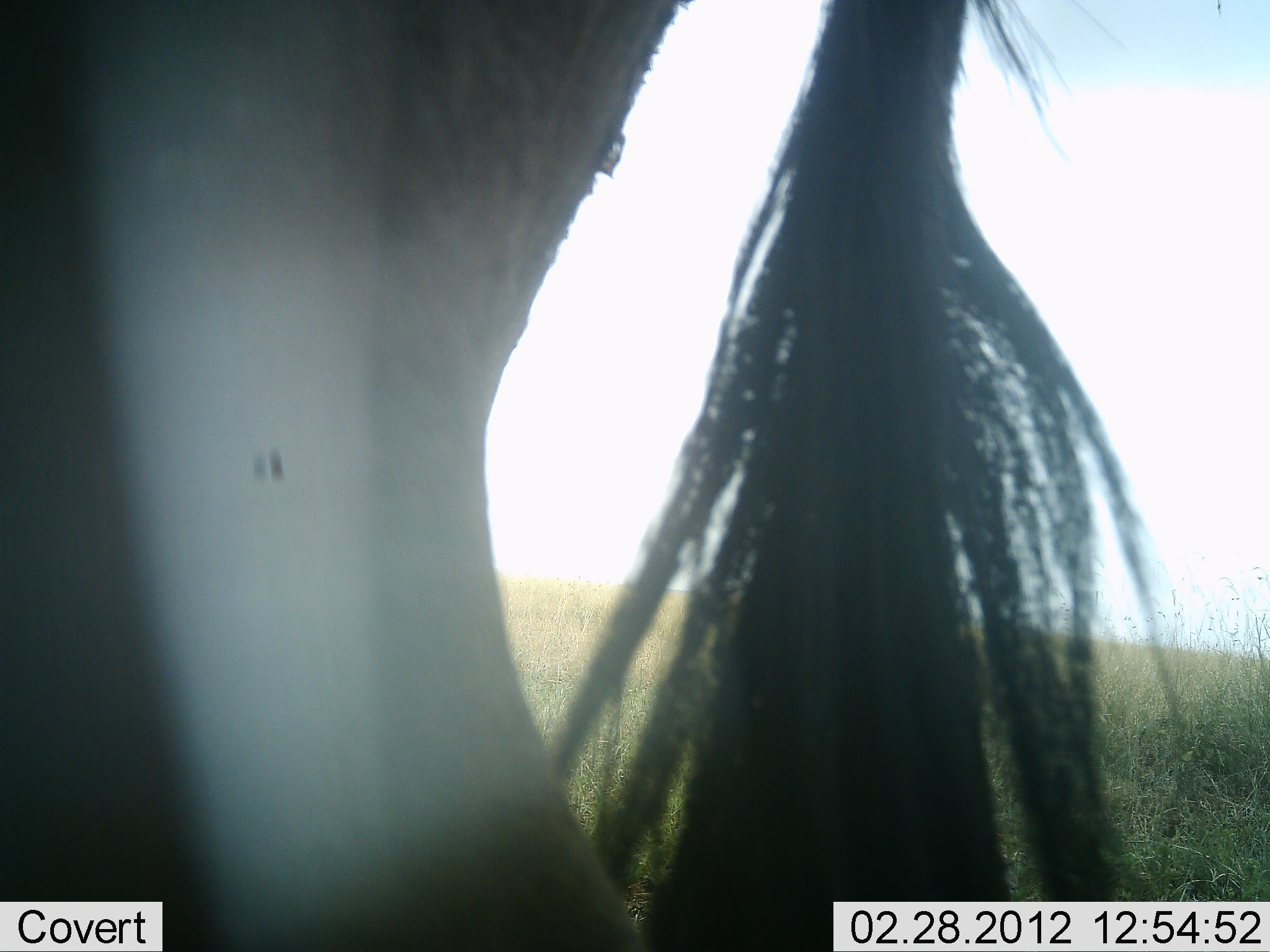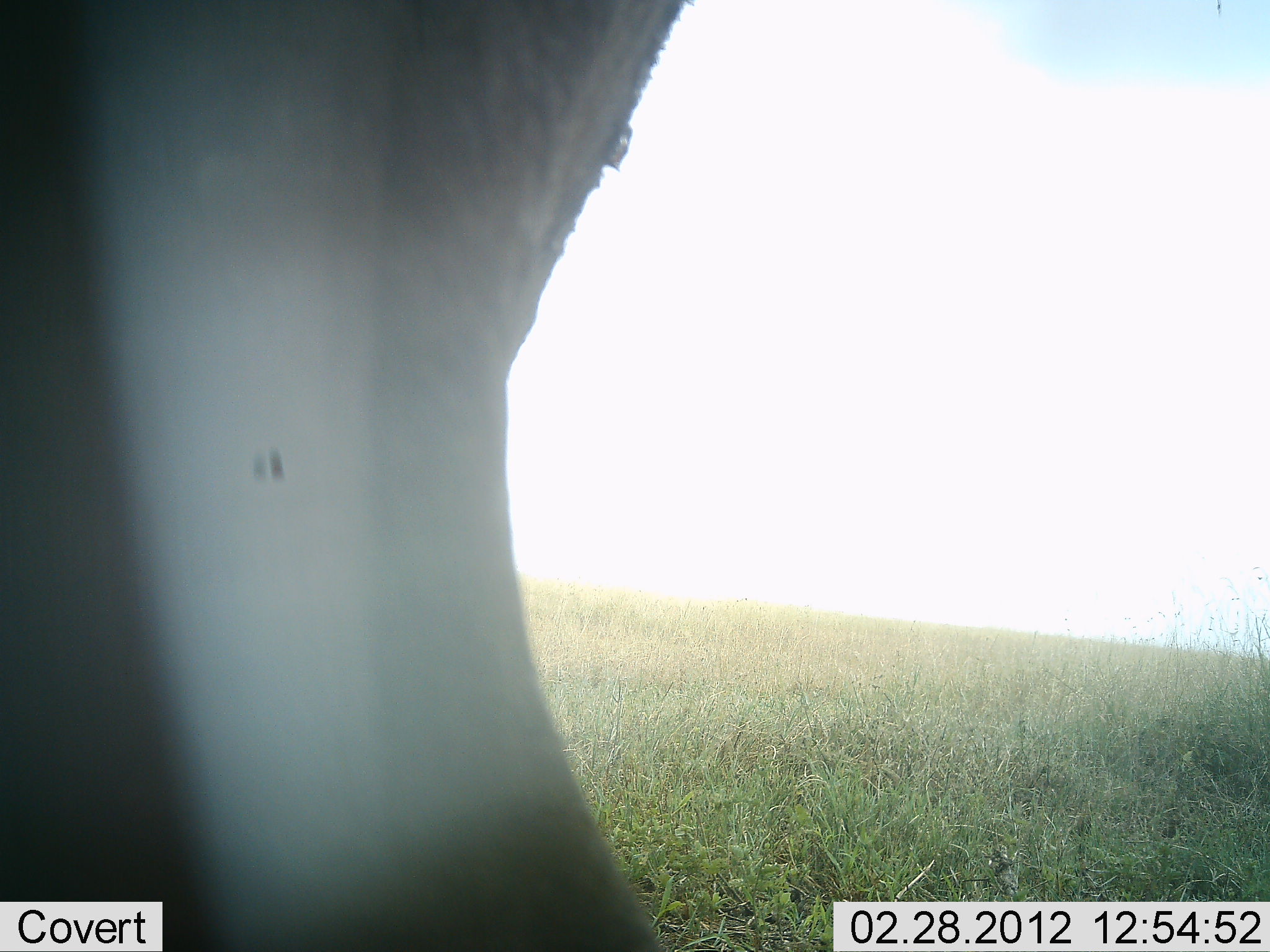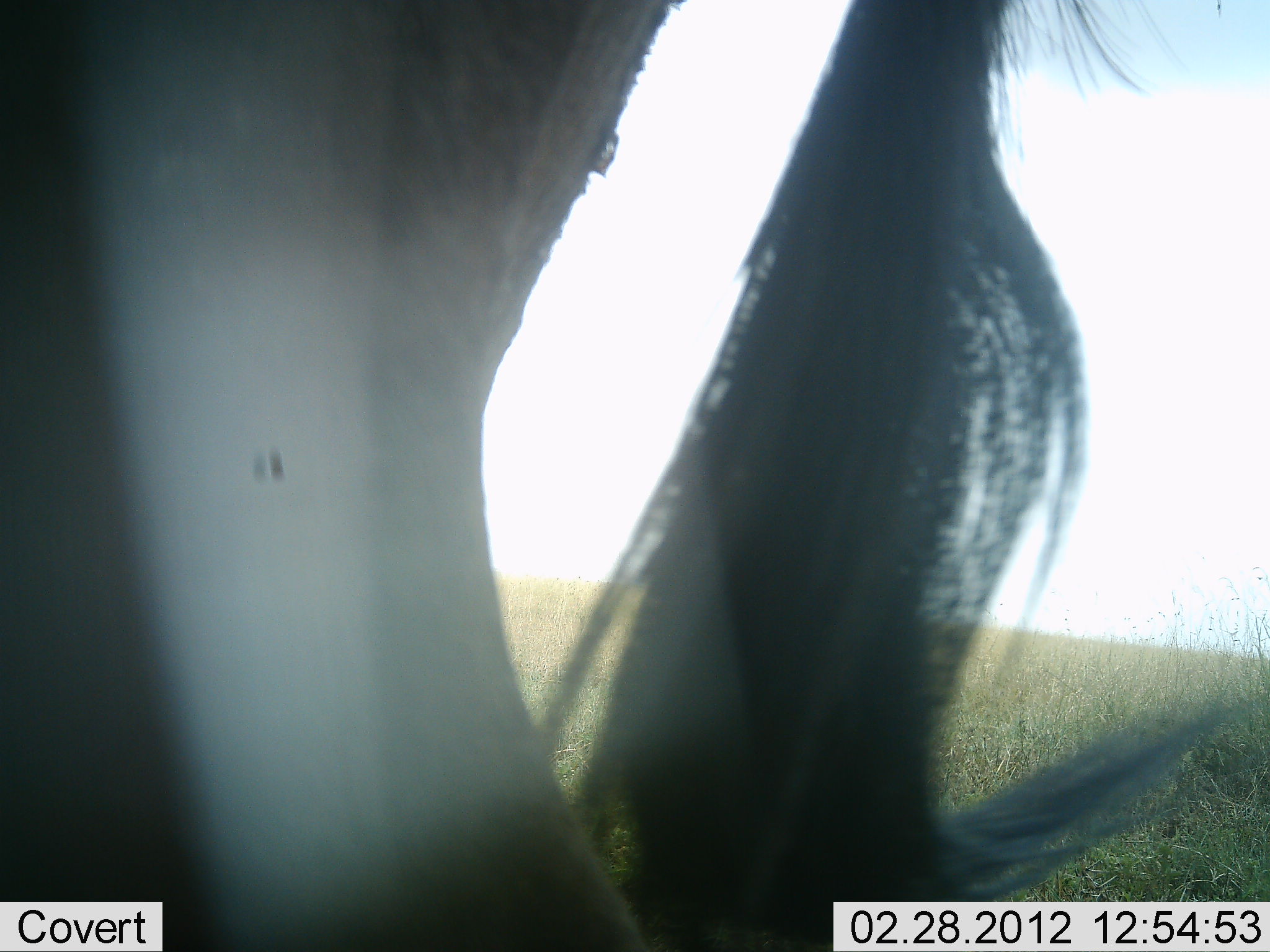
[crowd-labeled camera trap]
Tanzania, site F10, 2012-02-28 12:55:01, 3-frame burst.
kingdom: Animalia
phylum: Chordata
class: Mammalia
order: Artiodactyla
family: Bovidae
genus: Connochaetes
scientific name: Connochaetes taurinus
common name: blue wildebeest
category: wildebeest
Wildebeest (blue wildebeest) (Connochaetes taurinus), count 1. Behavior (volunteer vote fractions): standing 94%, resting 0%, moving 6%, interacting 0%. Young present (vote fraction): 0%. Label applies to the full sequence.